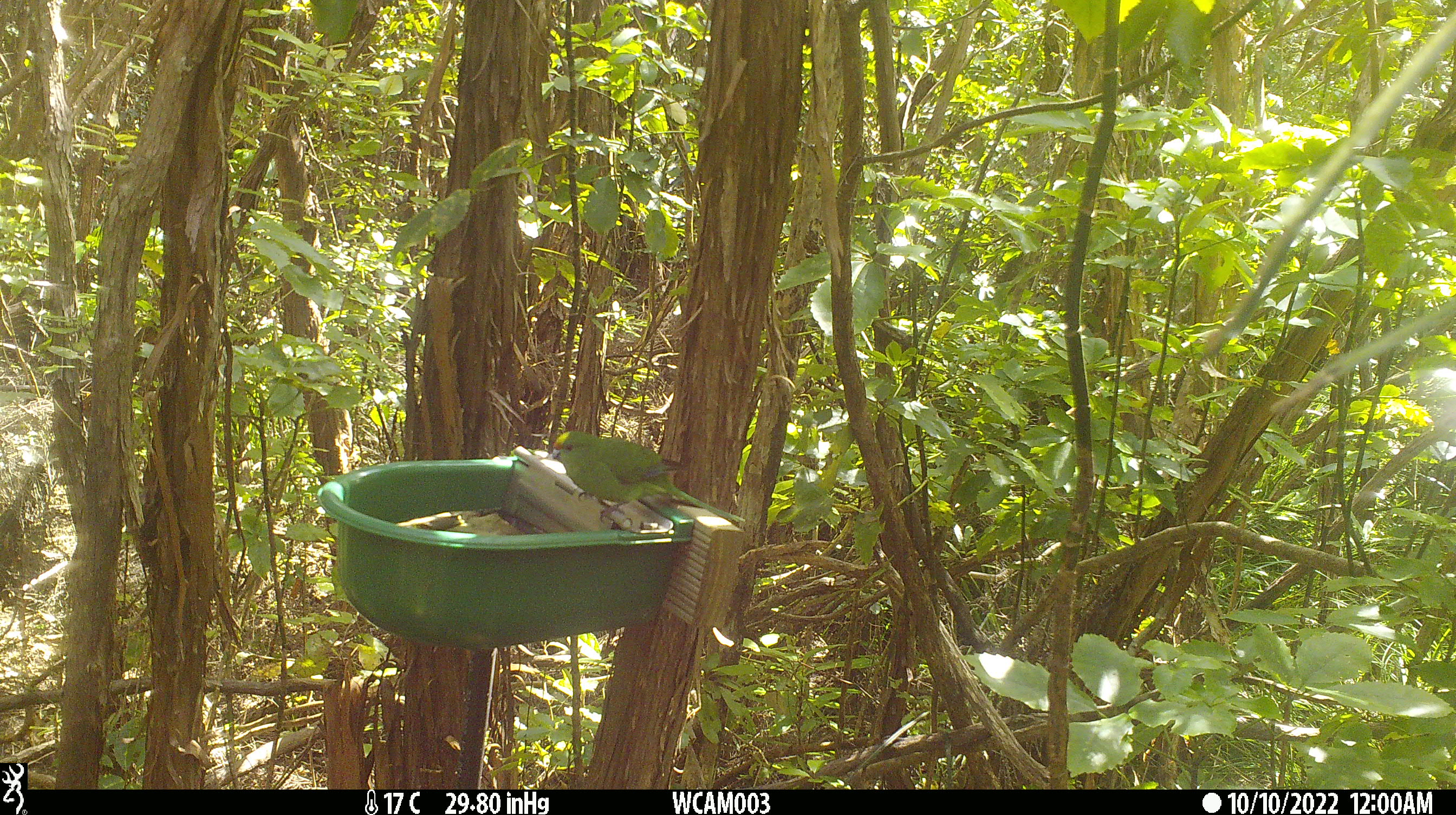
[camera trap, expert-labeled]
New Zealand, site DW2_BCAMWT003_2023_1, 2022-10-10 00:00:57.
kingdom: Animalia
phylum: Chordata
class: Aves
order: Psittaciformes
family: Psittaculidae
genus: Cyanoramphus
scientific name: Cyanoramphus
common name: parakeet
Parakeet (Cyanoramphus).